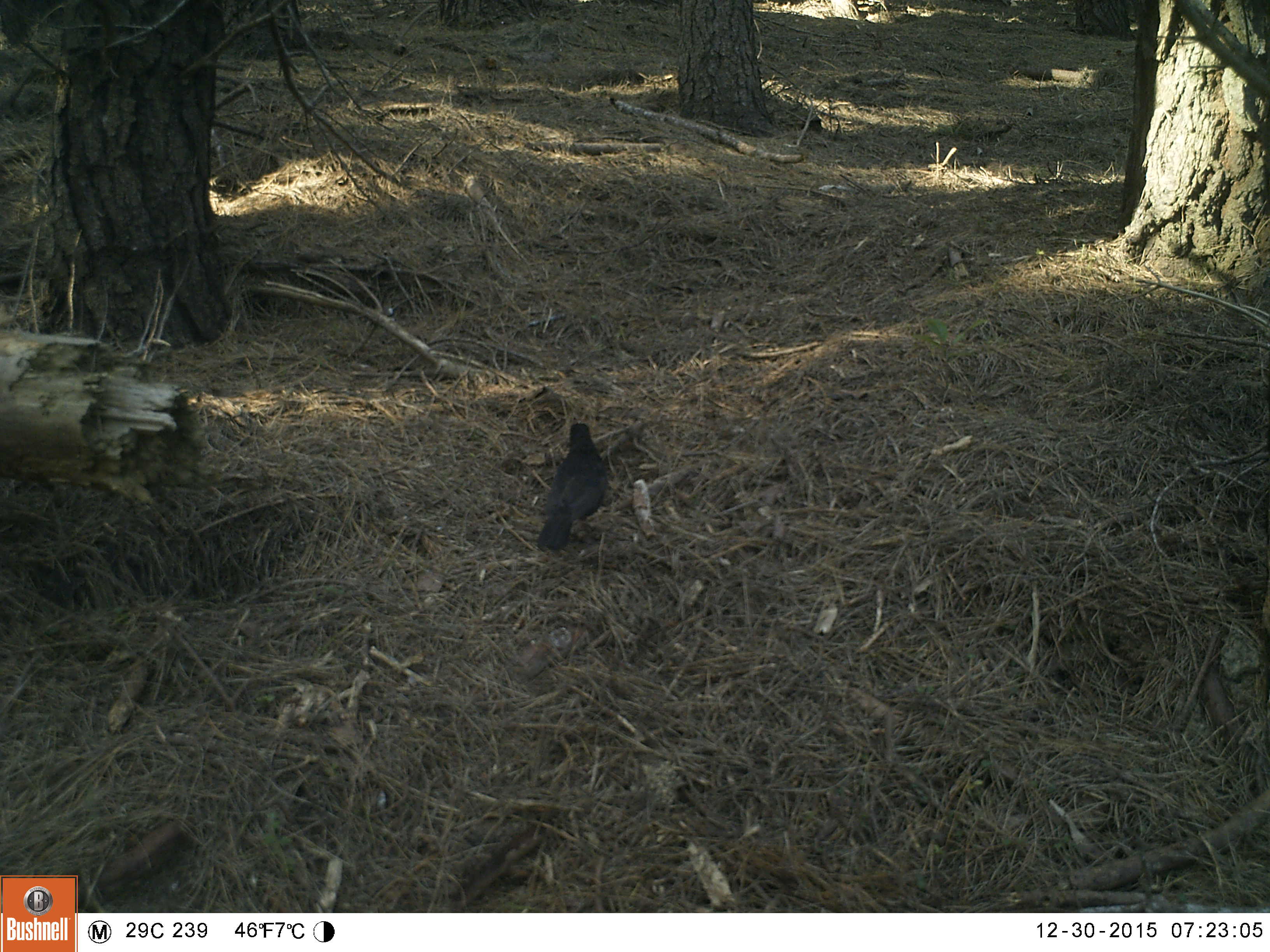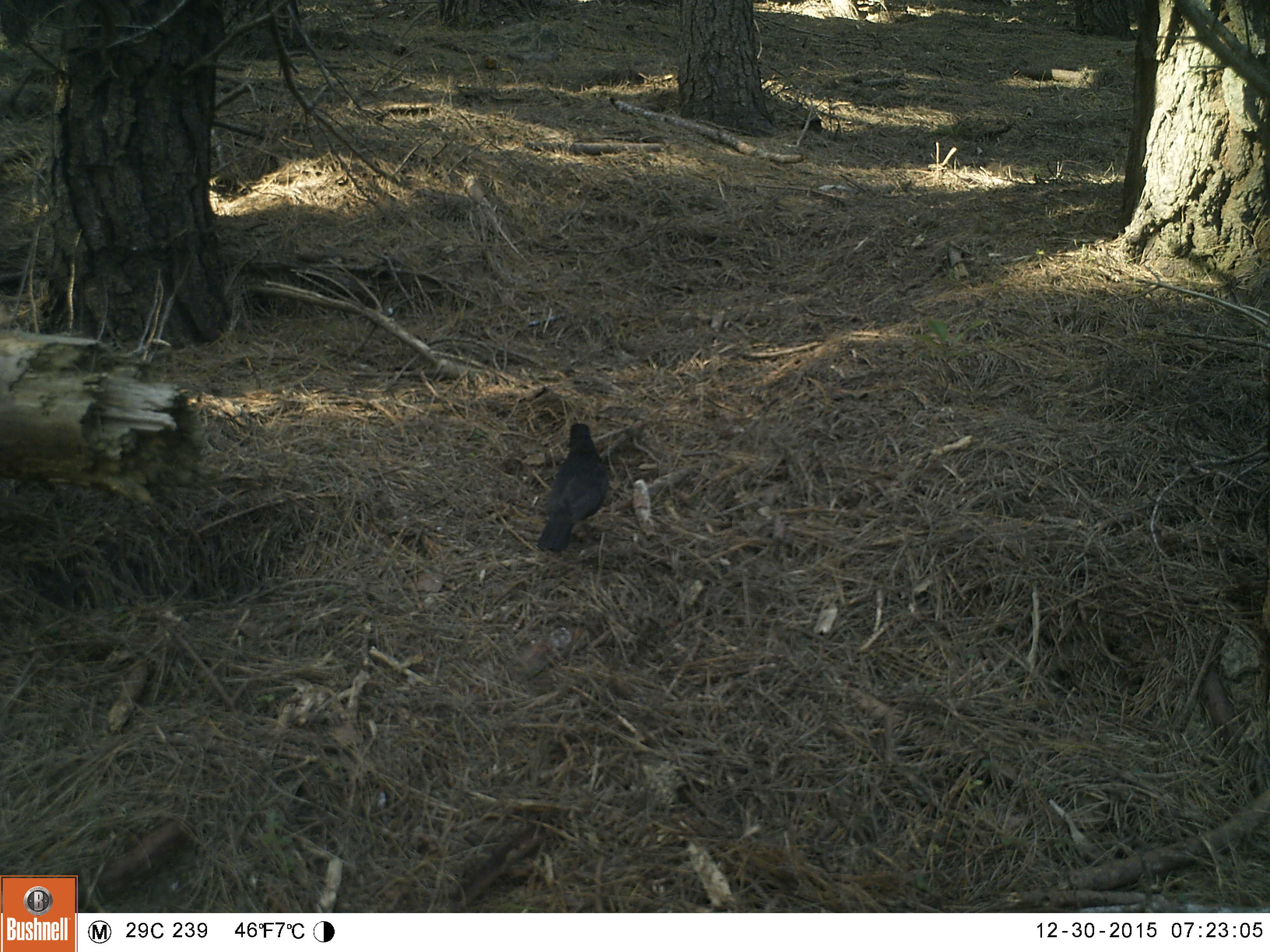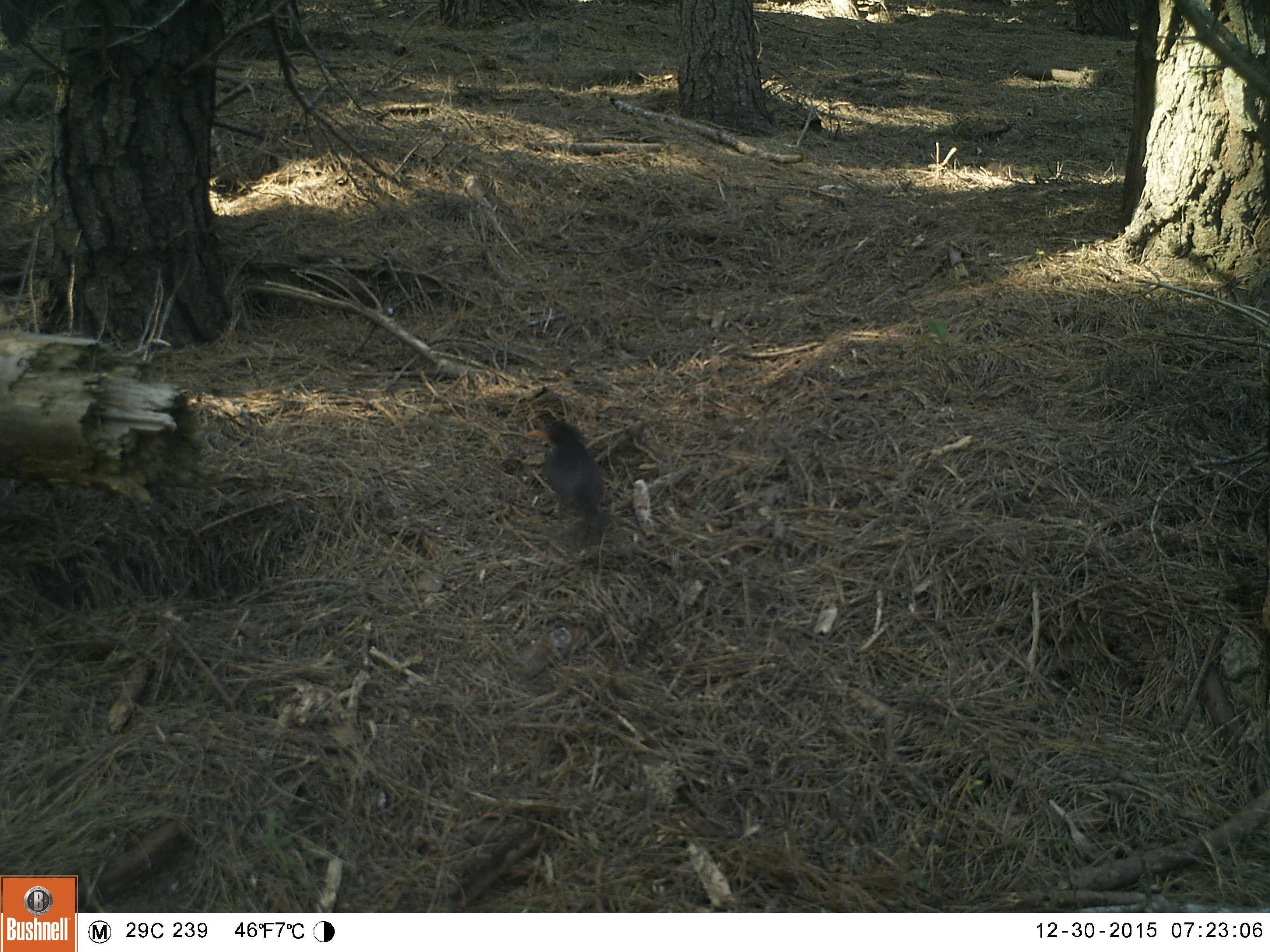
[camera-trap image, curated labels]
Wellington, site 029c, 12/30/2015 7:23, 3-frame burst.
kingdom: Animalia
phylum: Chordata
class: Aves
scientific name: Aves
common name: bird